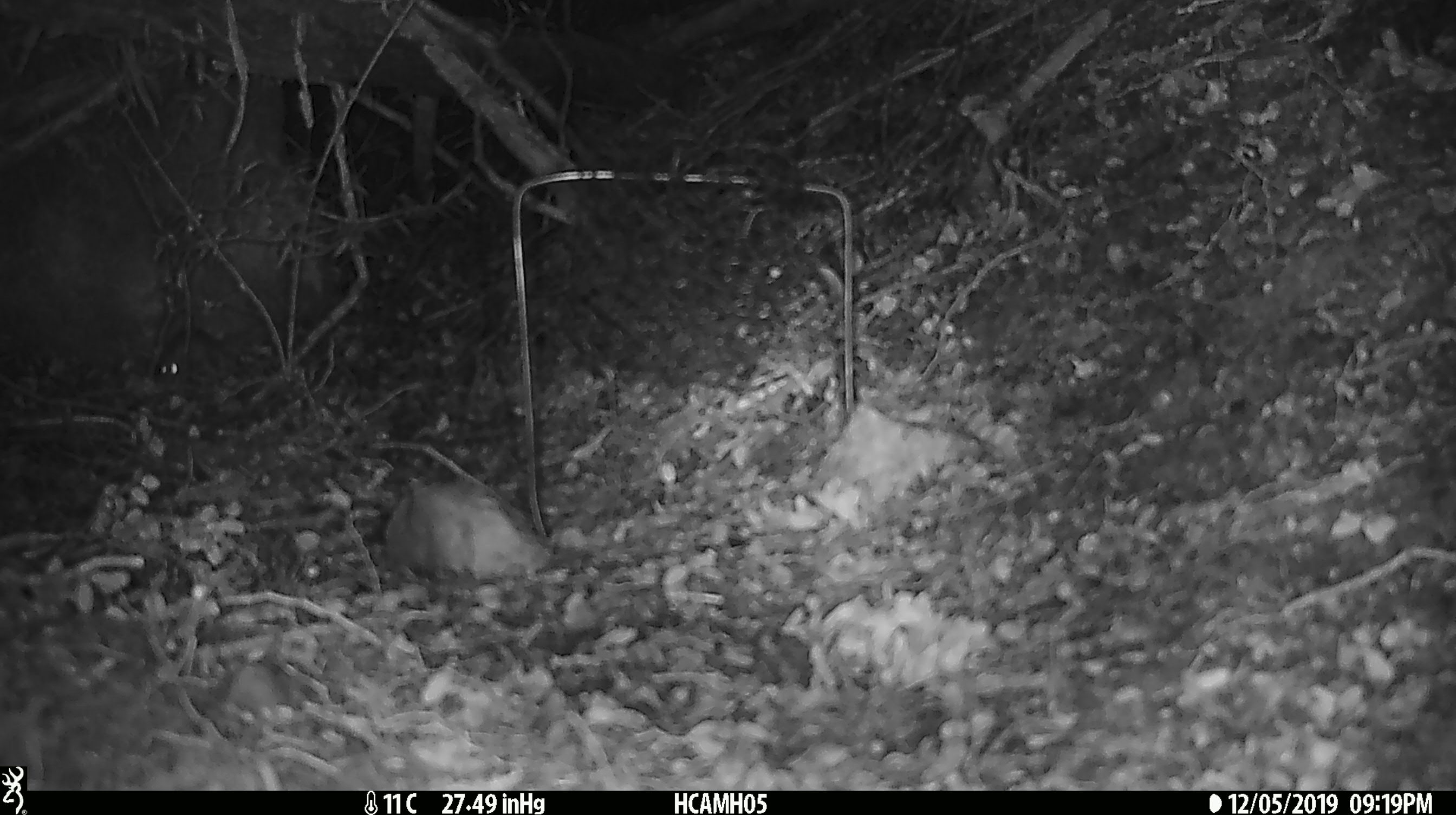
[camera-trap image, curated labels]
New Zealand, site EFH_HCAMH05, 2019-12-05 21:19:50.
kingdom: Animalia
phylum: Chordata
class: Mammalia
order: Rodentia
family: Muridae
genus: Mus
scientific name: Mus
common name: mouse